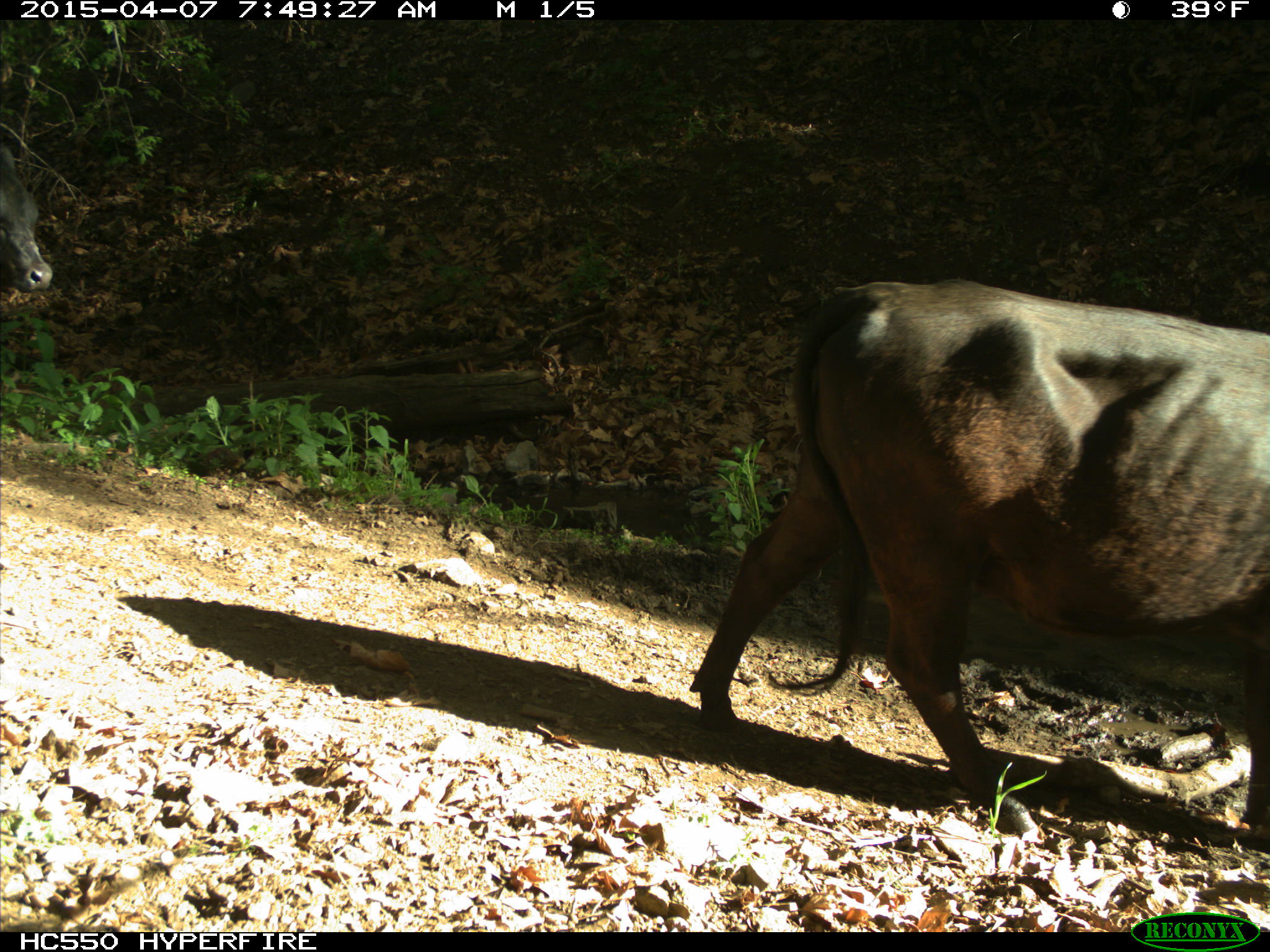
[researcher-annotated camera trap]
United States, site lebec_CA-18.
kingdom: Animalia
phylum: Chordata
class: Mammalia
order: Artiodactyla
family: Bovidae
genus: Bos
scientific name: Bos taurus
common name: domestic cow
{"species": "Bos taurus (domestic cow)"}